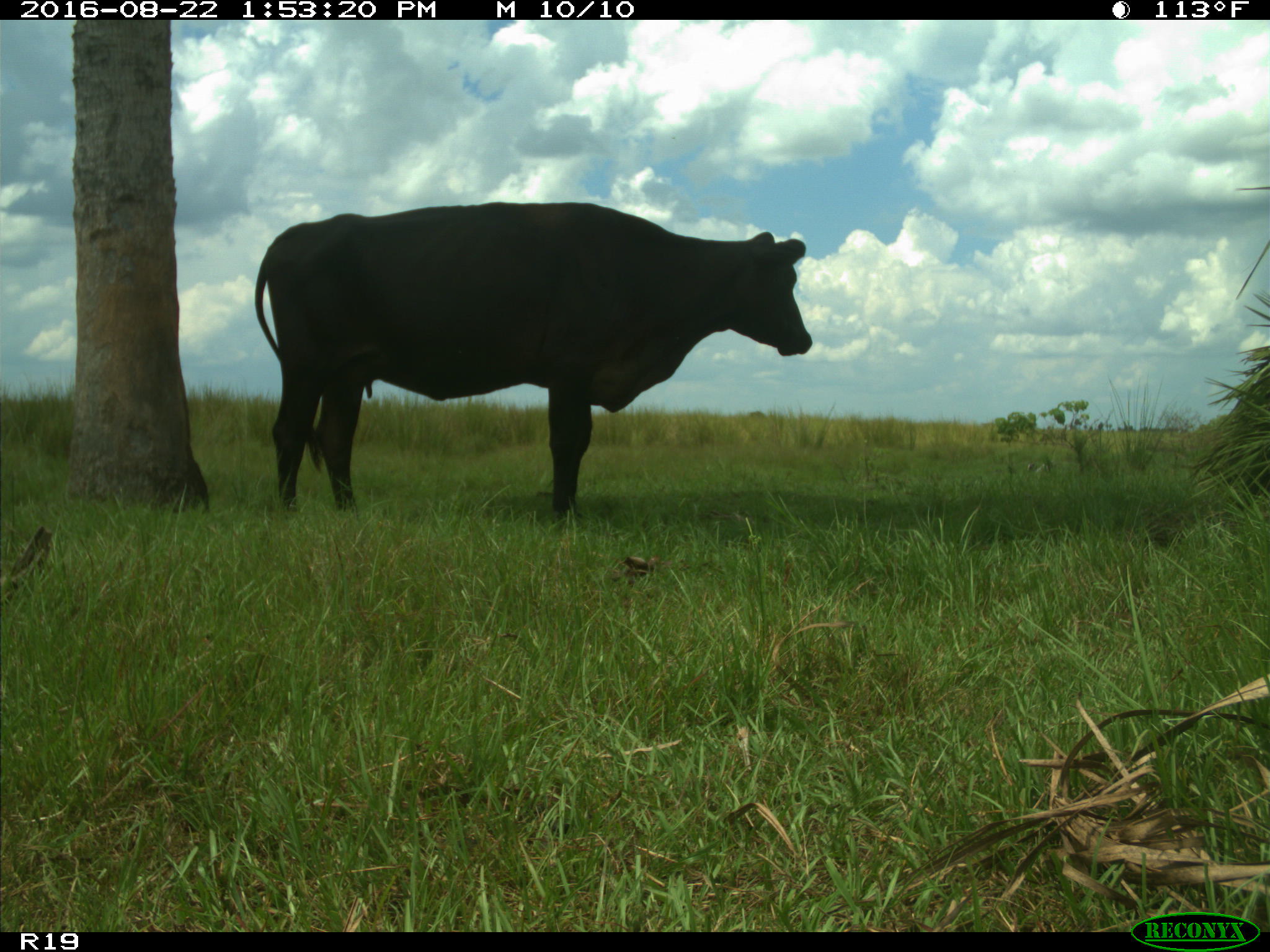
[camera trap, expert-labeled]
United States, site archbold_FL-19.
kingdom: Animalia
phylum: Chordata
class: Mammalia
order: Artiodactyla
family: Bovidae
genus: Bos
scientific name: Bos taurus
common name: domestic cow